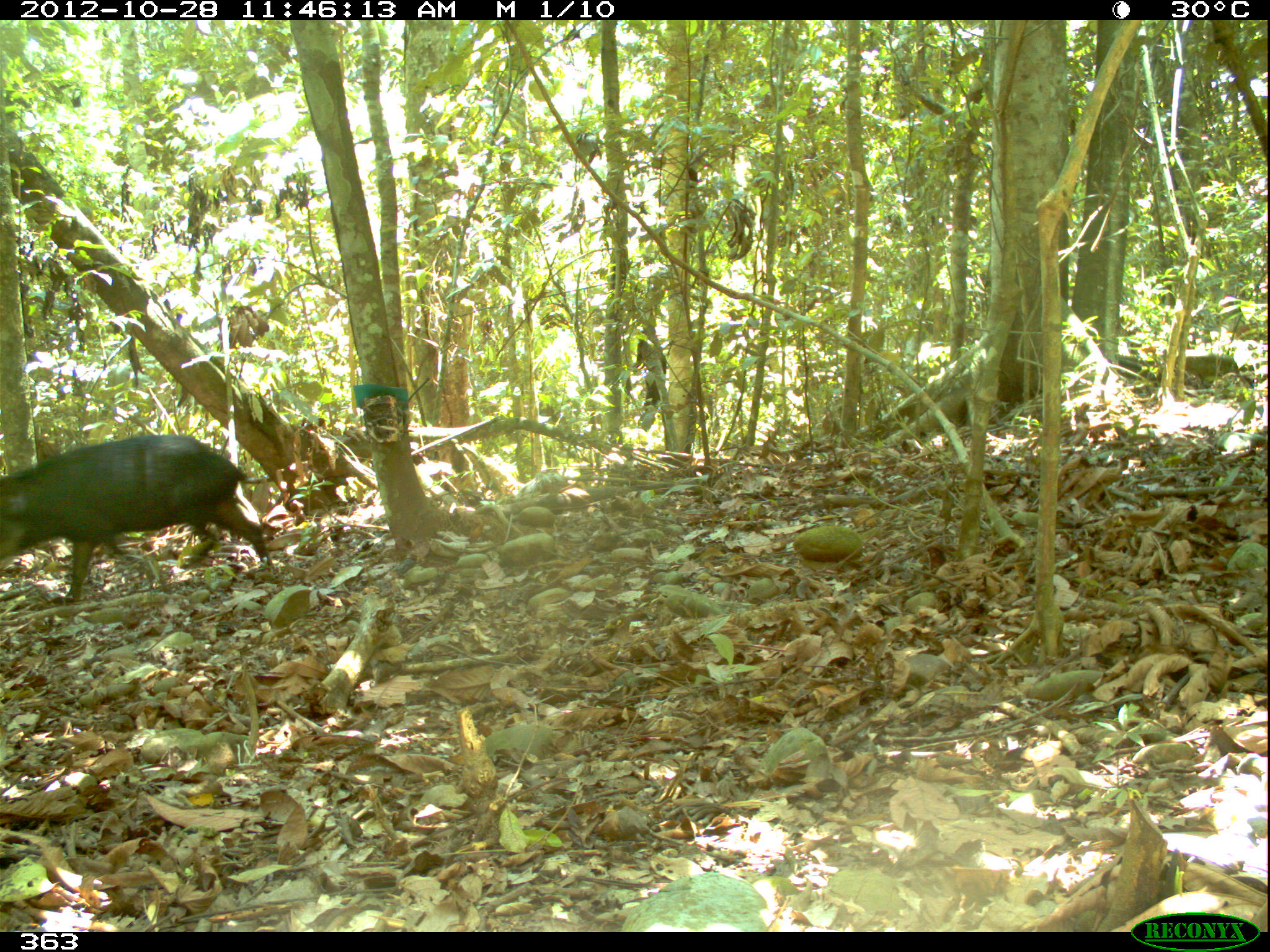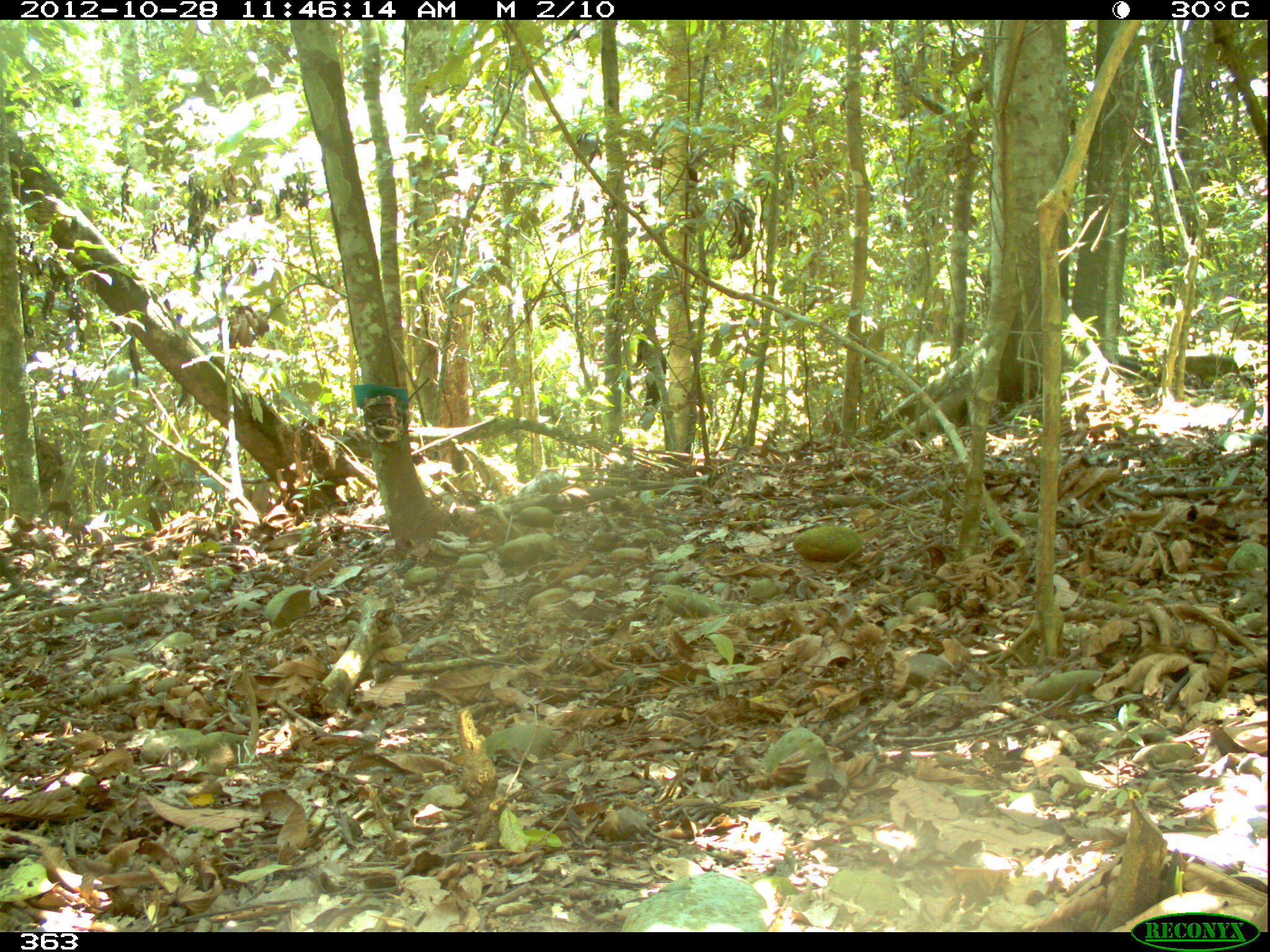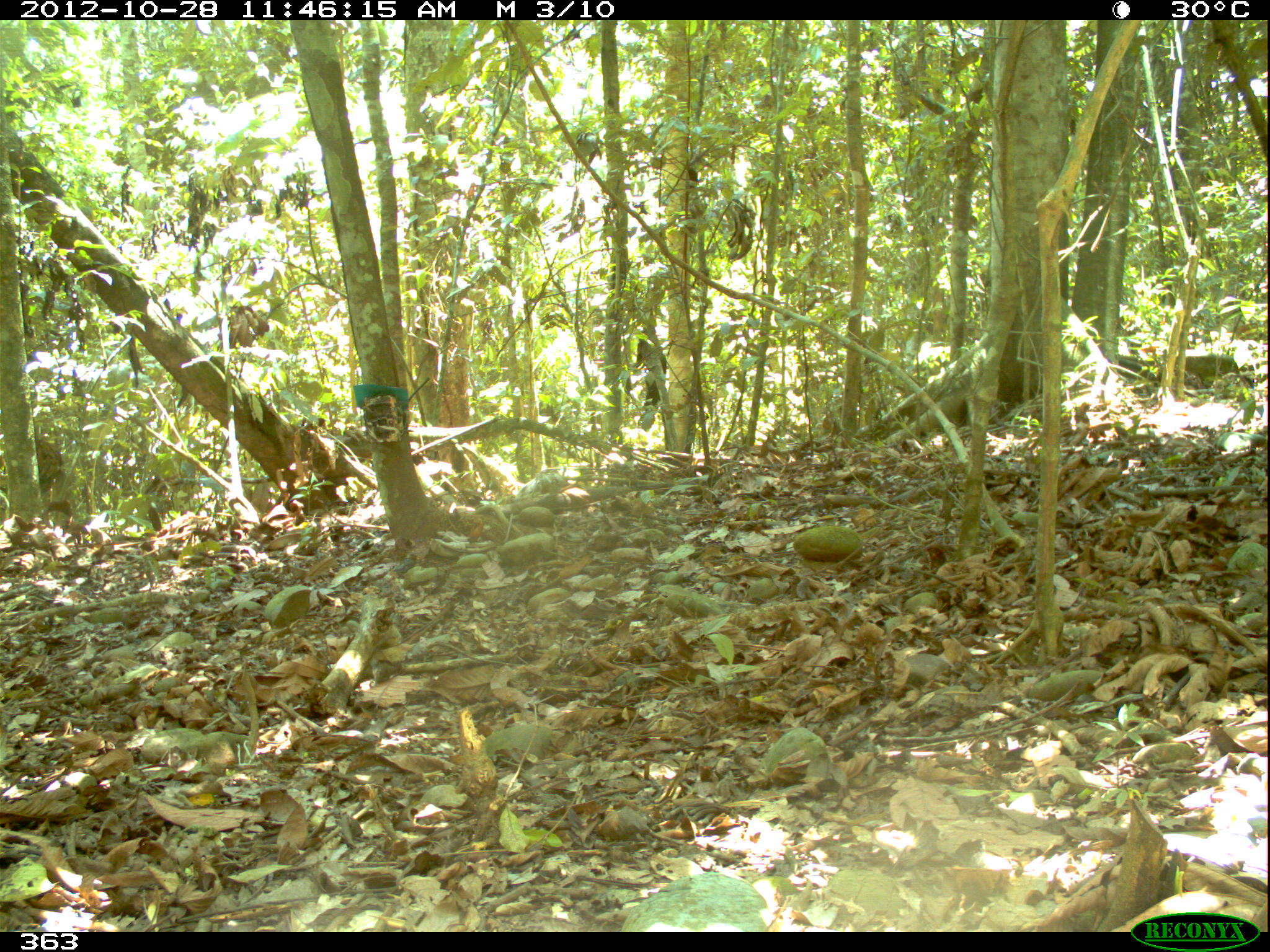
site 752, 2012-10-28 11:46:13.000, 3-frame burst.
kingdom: Animalia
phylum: Chordata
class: Mammalia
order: Artiodactyla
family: Tayassuidae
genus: Tayassu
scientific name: Tayassu pecari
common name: white-lipped peccary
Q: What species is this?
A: Tayassu pecari (white-lipped peccary).